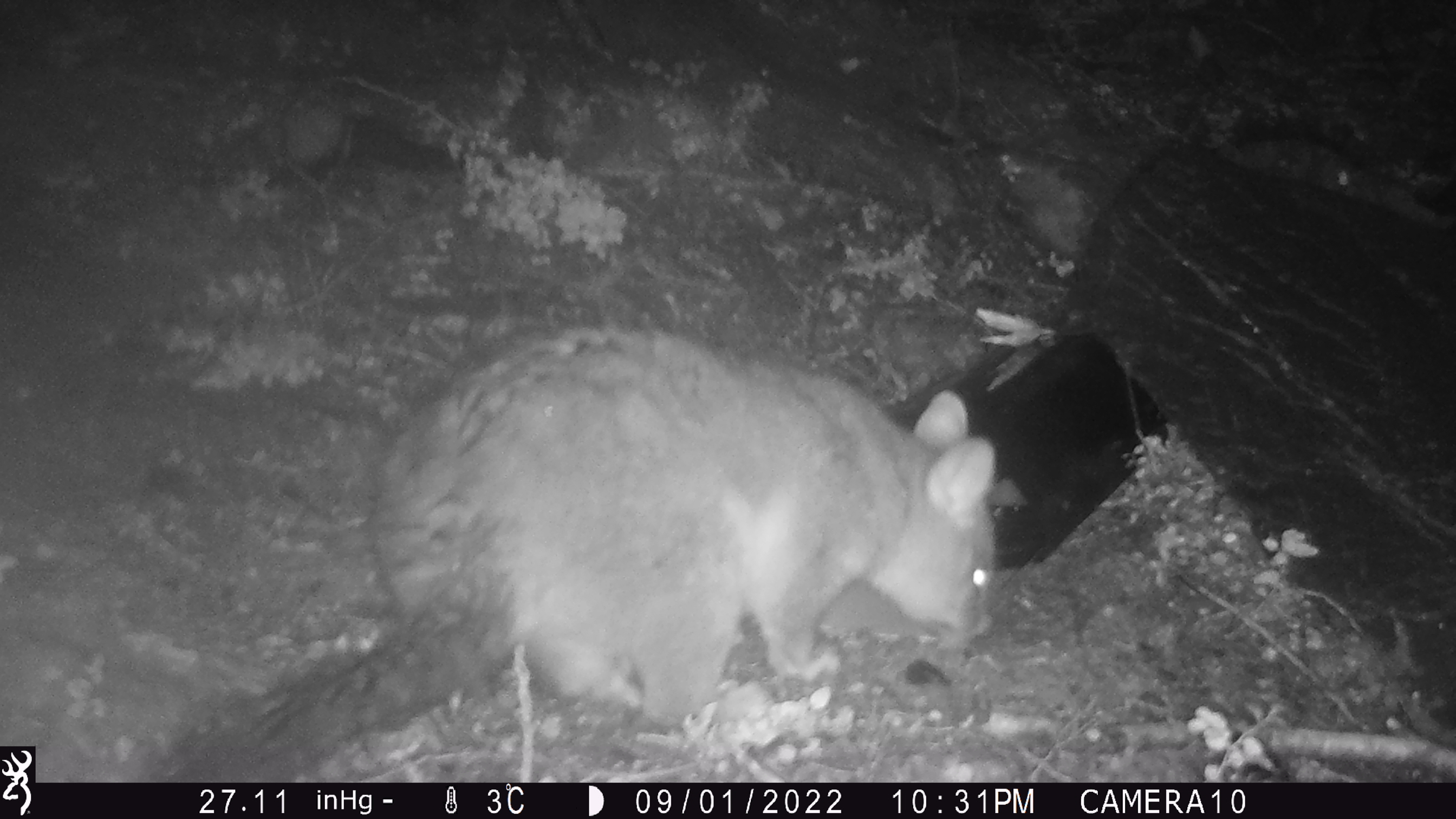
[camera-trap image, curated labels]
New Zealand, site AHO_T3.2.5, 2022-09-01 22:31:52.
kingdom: Animalia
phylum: Chordata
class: Mammalia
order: Diprotodontia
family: Phalangeridae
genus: Trichosurus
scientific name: Trichosurus vulpecula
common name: common brushtail possum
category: possum